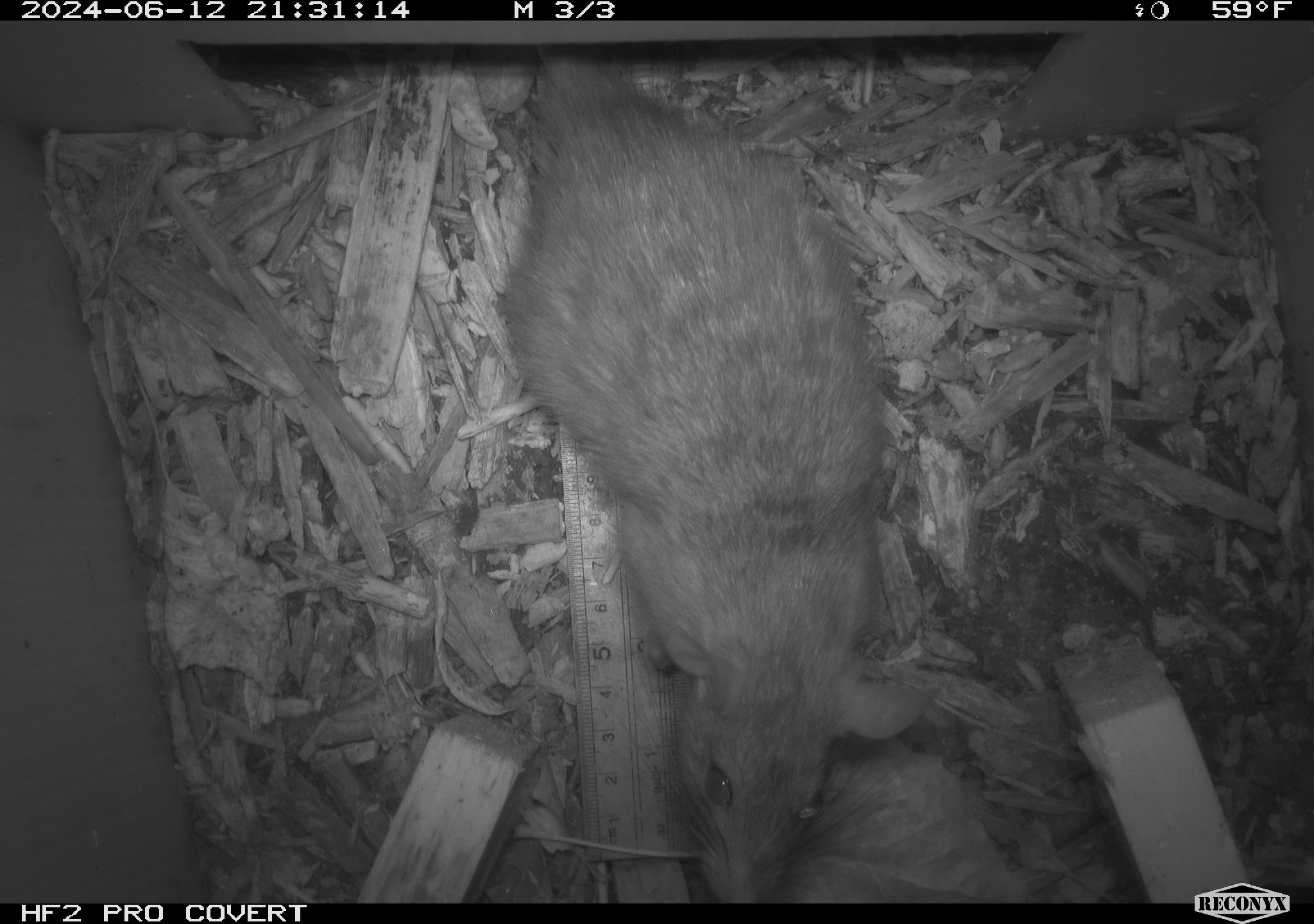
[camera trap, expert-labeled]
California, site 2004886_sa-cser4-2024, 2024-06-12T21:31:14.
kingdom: Animalia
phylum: Chordata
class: Mammalia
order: Rodentia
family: Muridae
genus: Rattus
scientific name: Rattus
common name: rat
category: rattus species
Rattus species (rat) (Rattus).